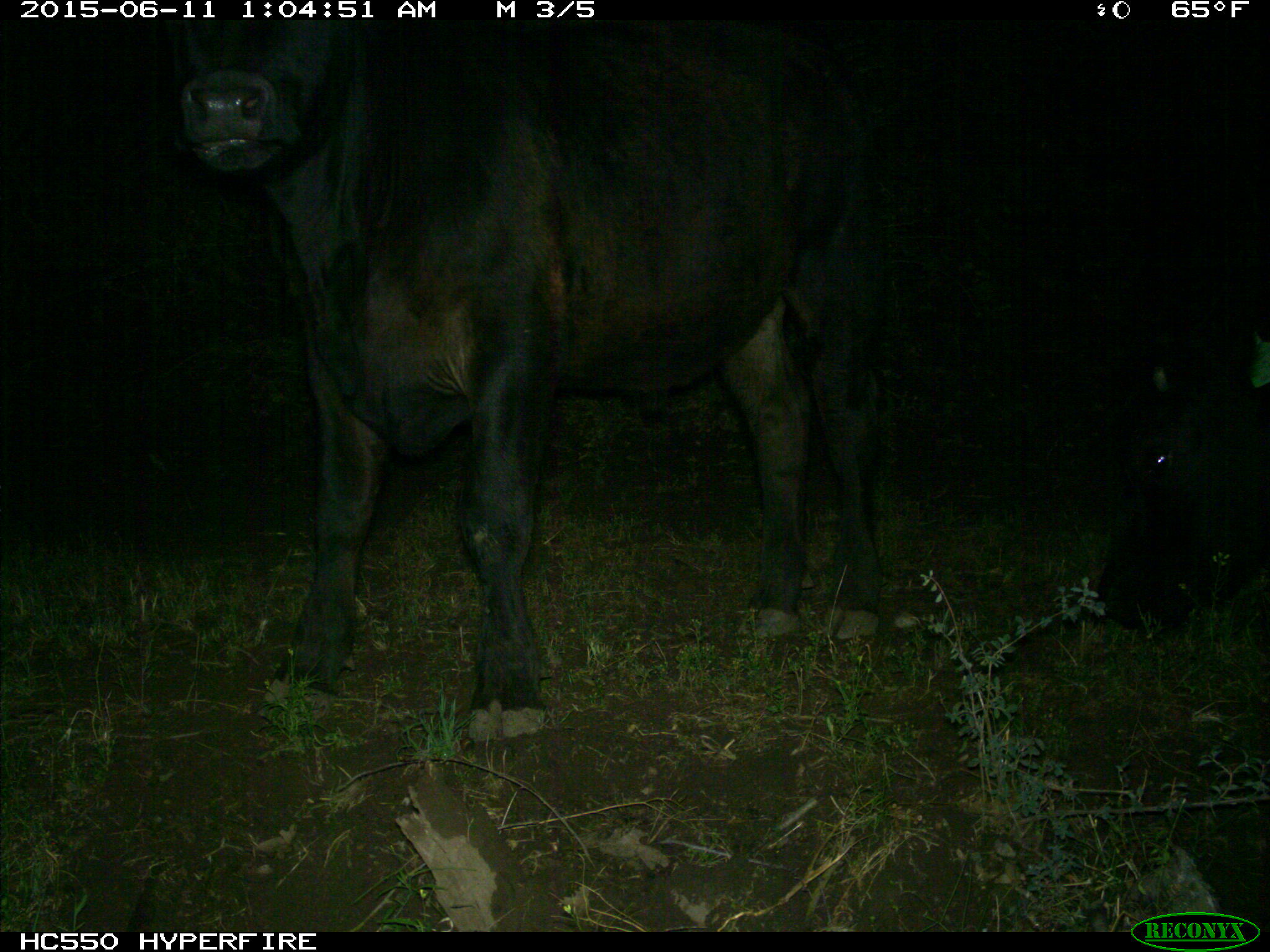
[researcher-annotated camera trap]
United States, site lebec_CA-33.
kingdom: Animalia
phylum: Chordata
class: Mammalia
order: Artiodactyla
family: Bovidae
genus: Bos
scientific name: Bos taurus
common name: domestic cow